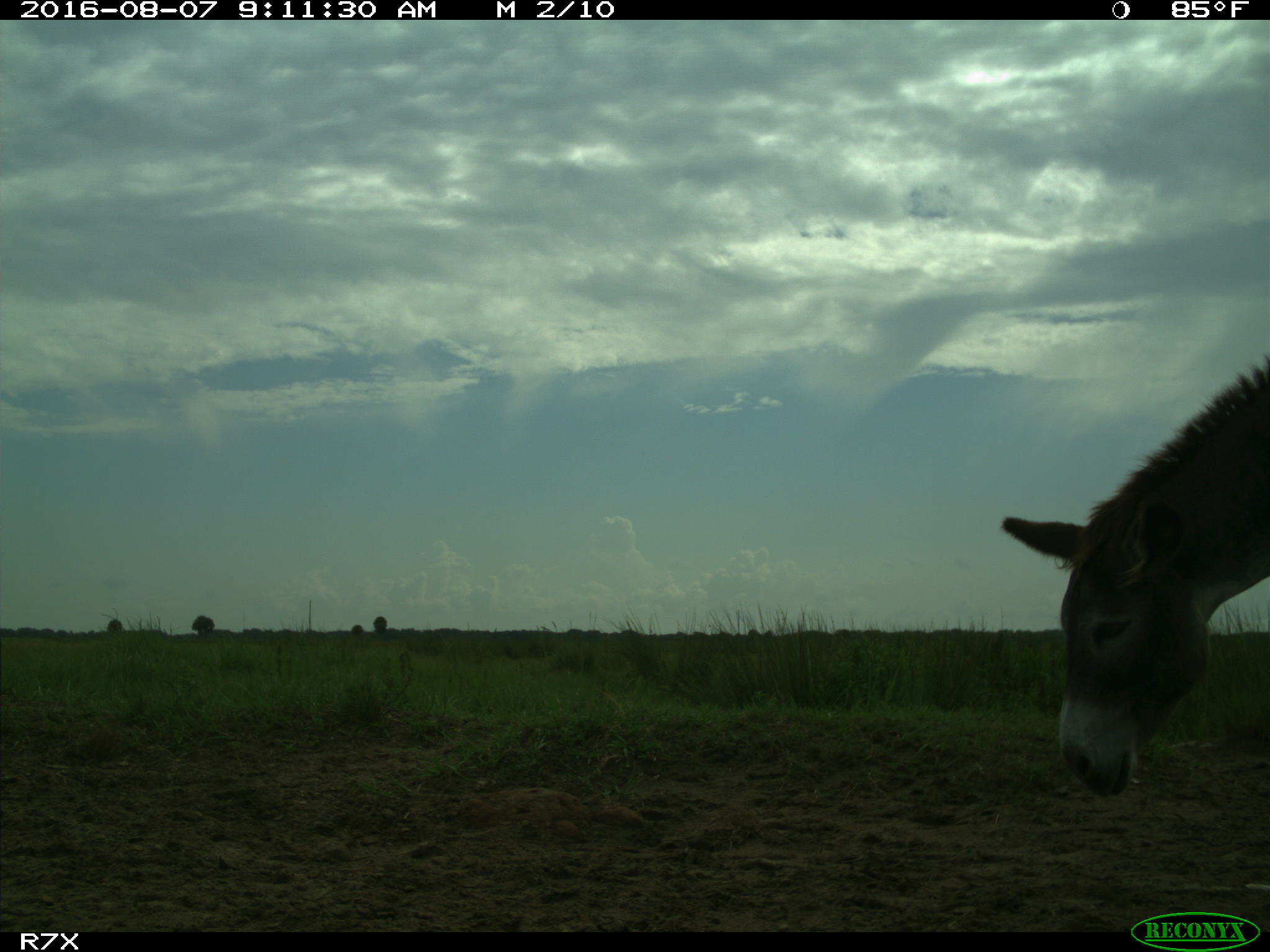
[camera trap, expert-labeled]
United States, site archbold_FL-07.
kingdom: Animalia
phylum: Chordata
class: Mammalia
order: Perissodactyla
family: Equidae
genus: Equus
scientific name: Equus africanus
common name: african wild ass